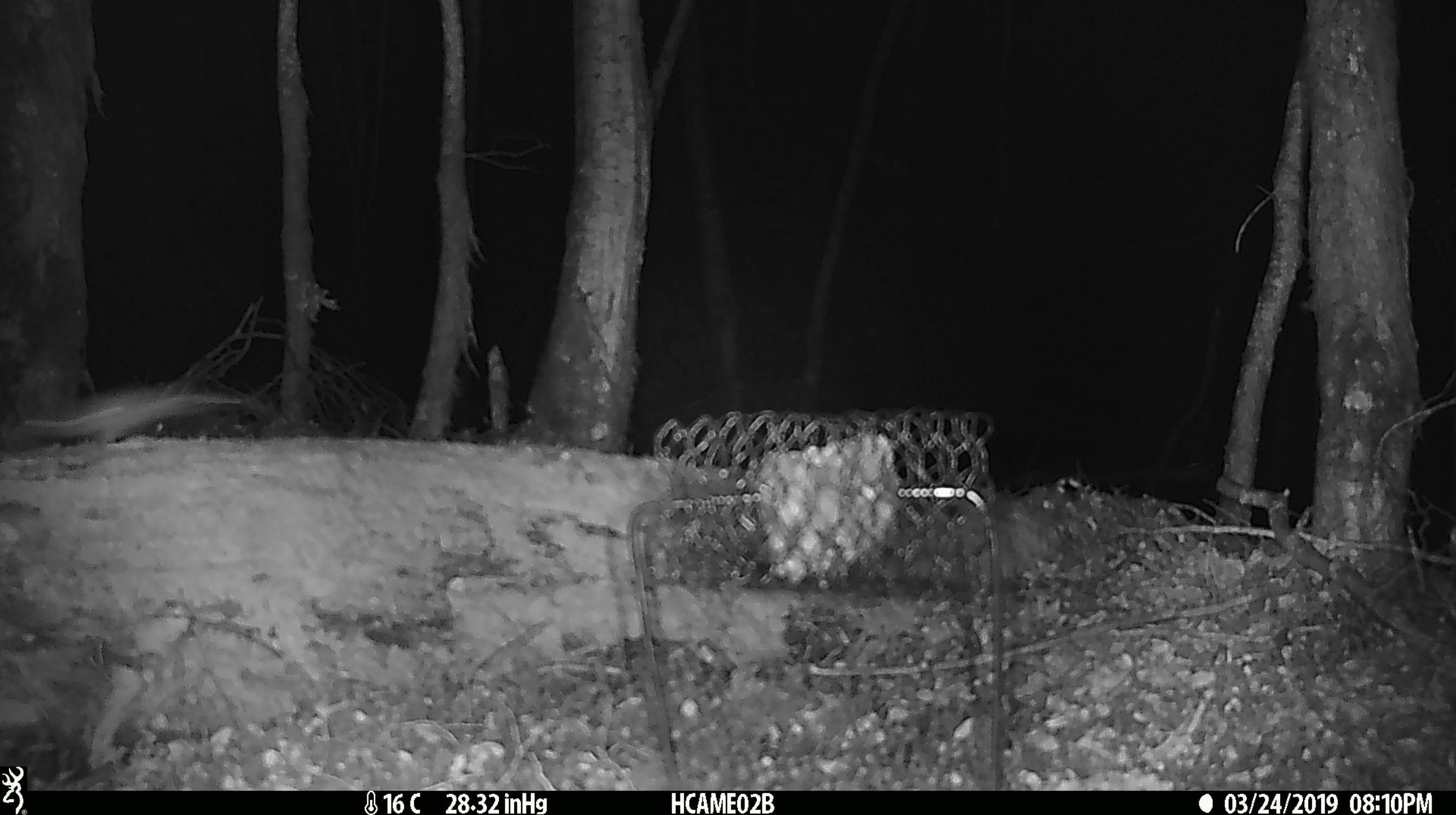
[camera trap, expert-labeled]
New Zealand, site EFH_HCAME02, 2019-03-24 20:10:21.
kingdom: Animalia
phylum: Chordata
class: Mammalia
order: Rodentia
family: Muridae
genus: Mus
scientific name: Mus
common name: mouse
Mouse (Mus).